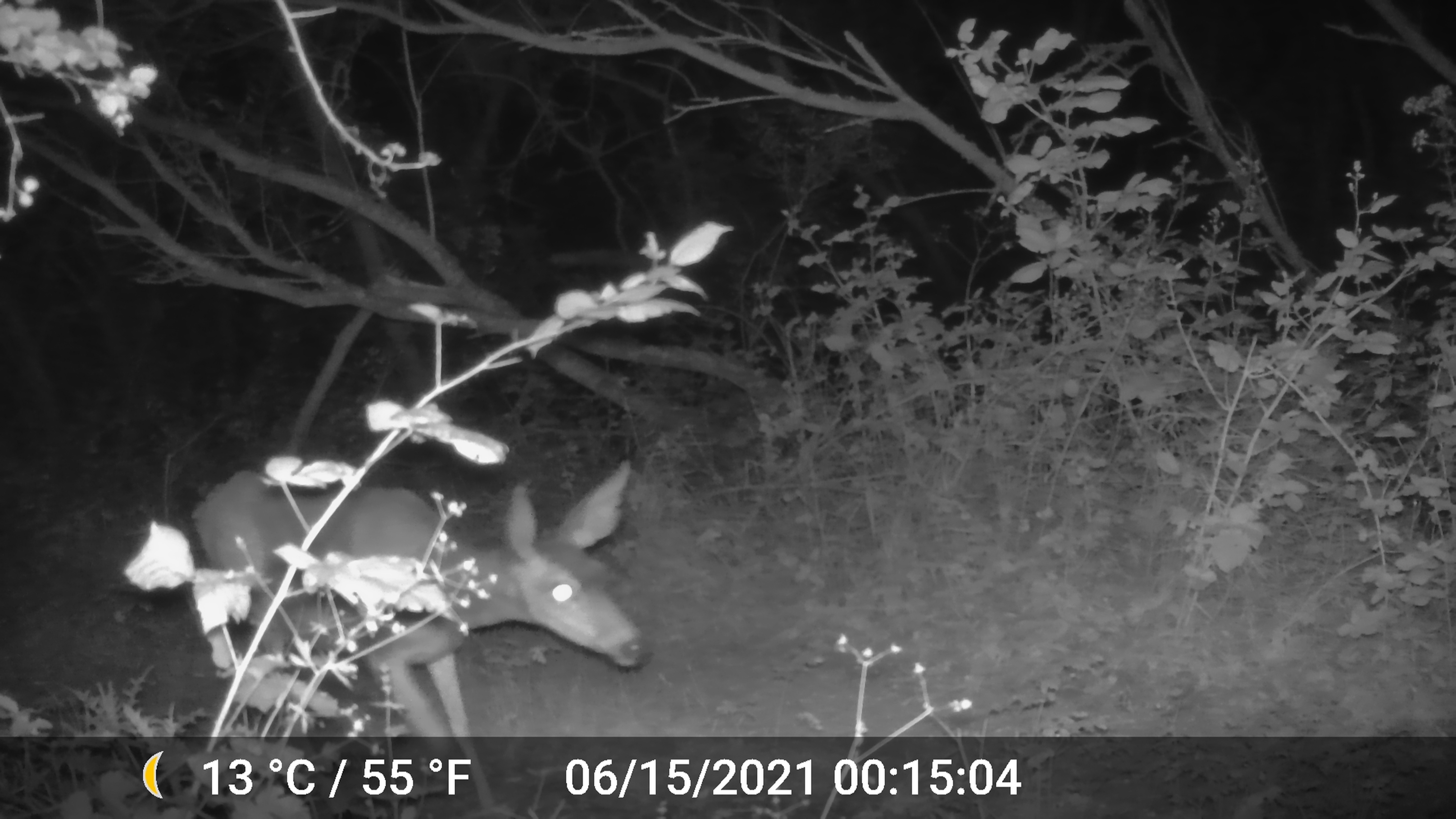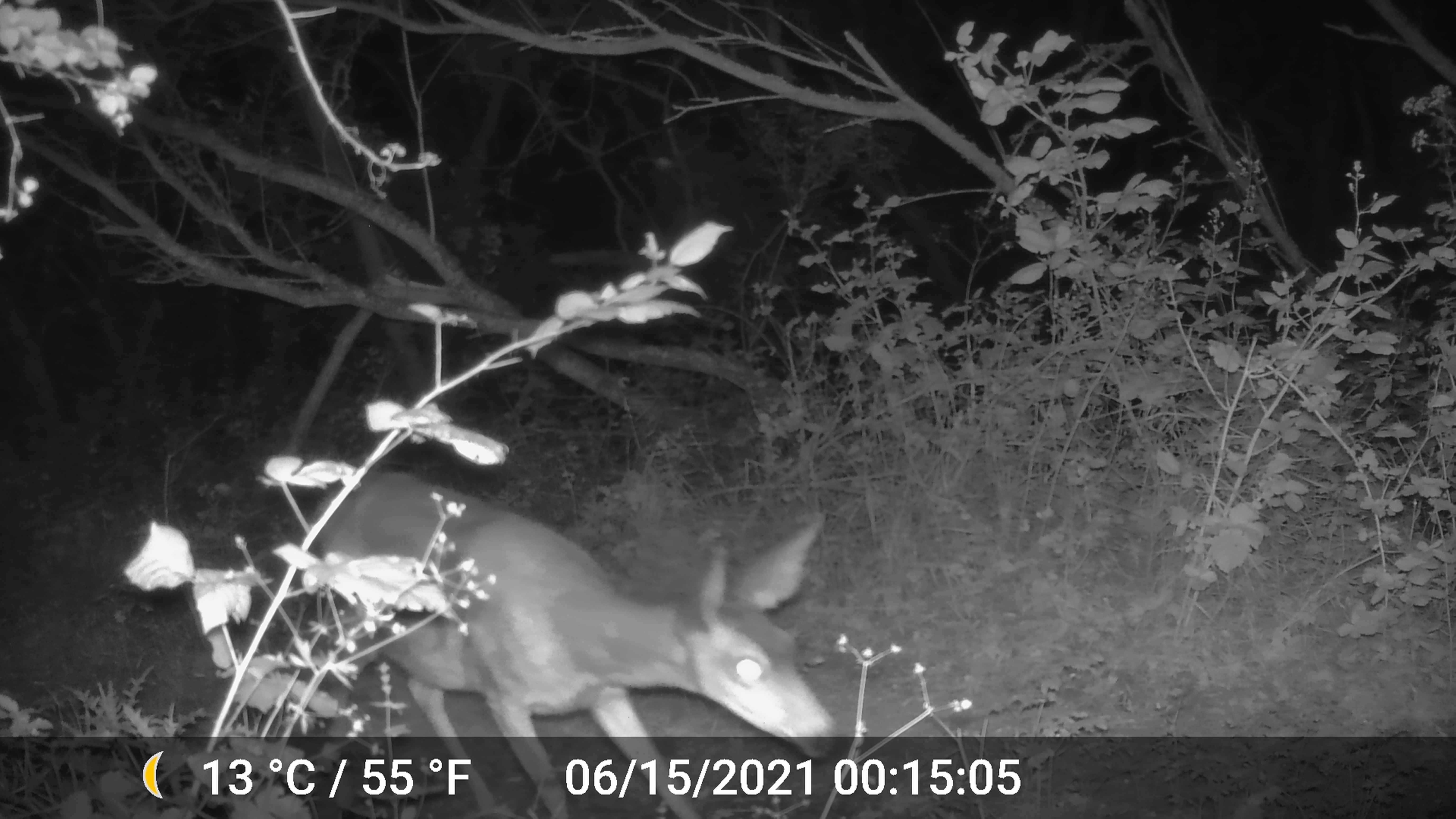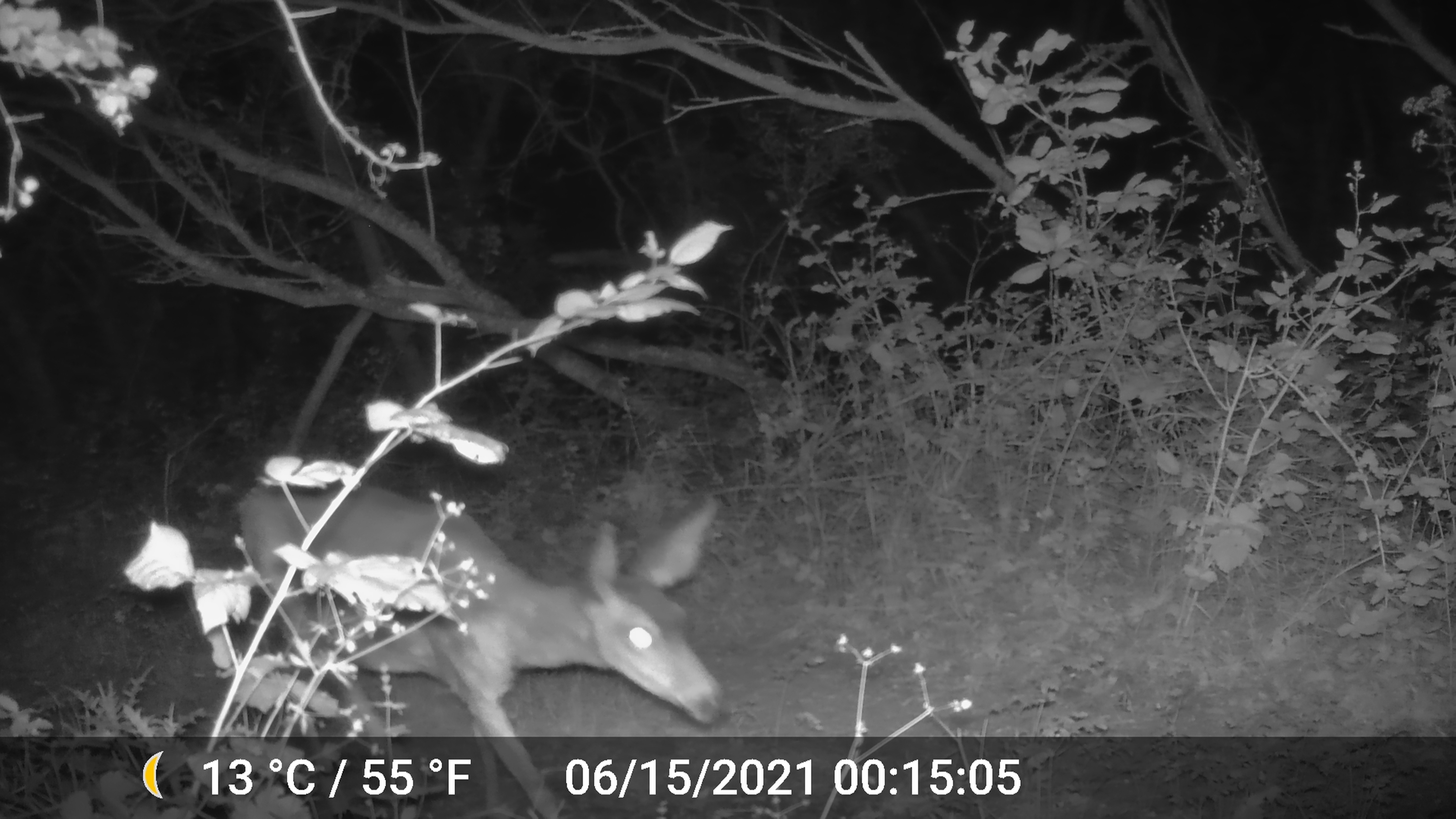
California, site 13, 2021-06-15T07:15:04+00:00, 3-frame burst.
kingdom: Animalia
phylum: Chordata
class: Mammalia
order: Artiodactyla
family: Cervidae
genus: Odocoileus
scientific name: Odocoileus hemionus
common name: mule deer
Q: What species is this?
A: Mule deer (Odocoileus hemionus).